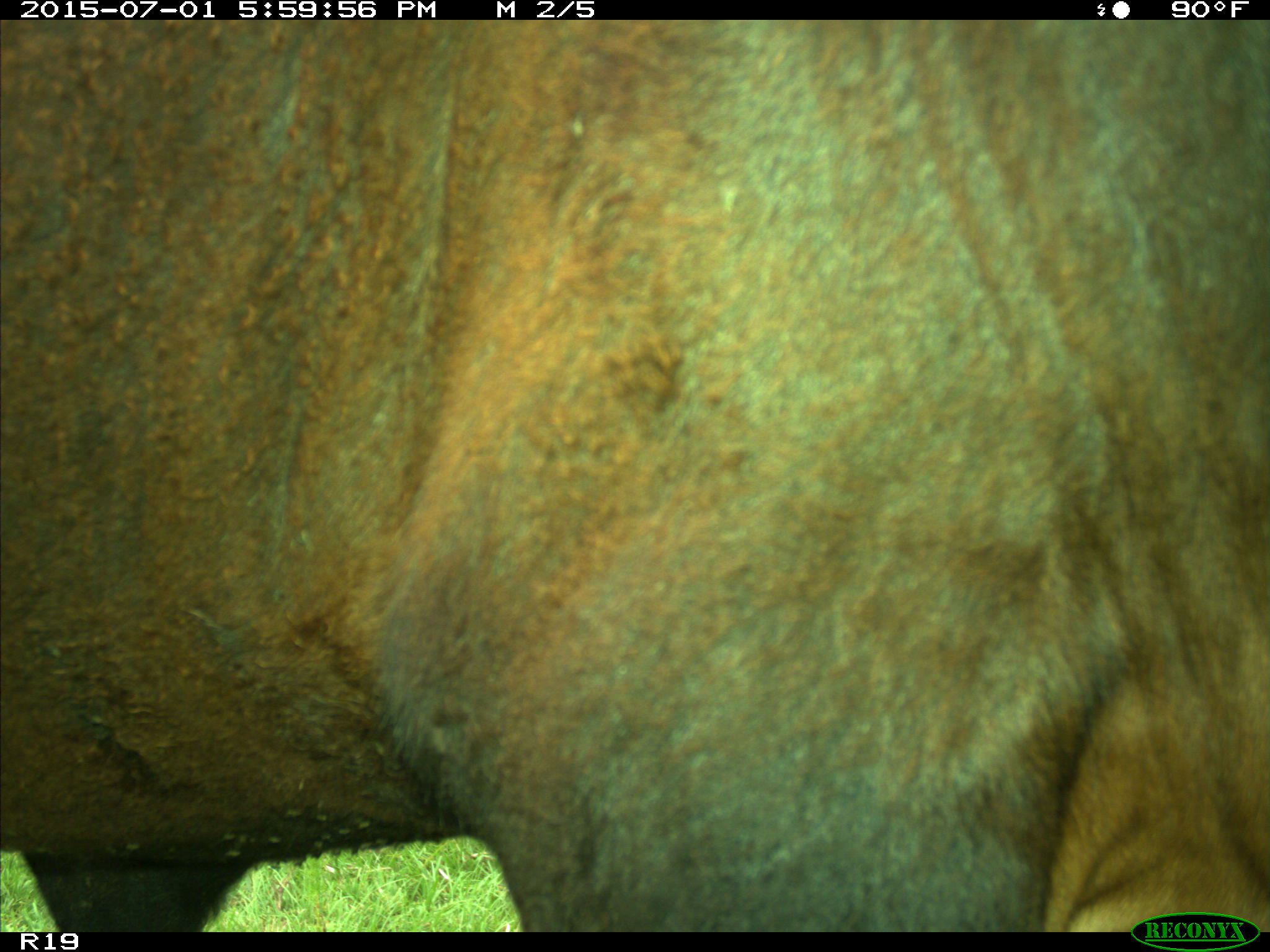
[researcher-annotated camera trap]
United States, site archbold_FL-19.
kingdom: Animalia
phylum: Chordata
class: Mammalia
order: Artiodactyla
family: Bovidae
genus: Bos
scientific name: Bos taurus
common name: domestic cow